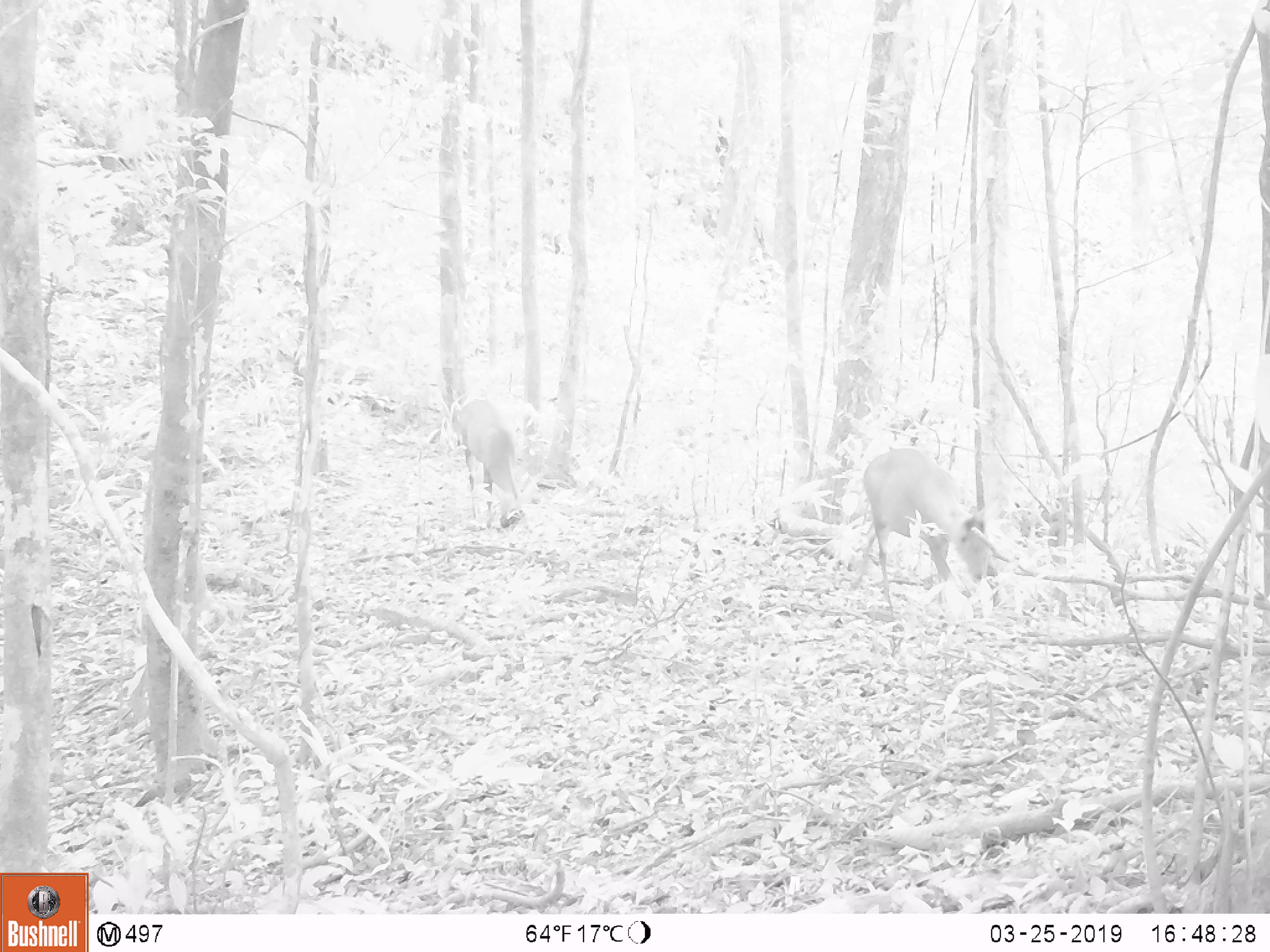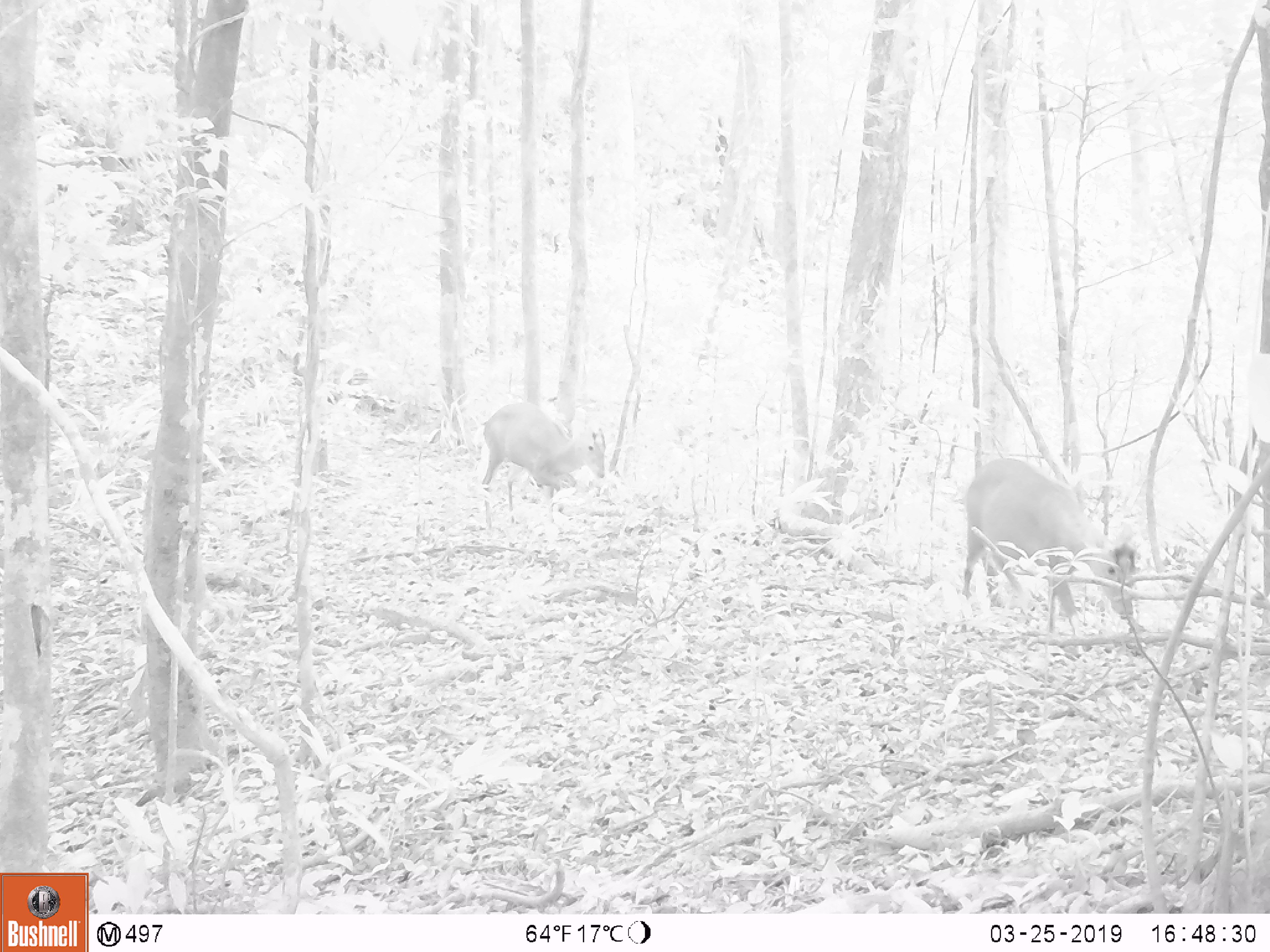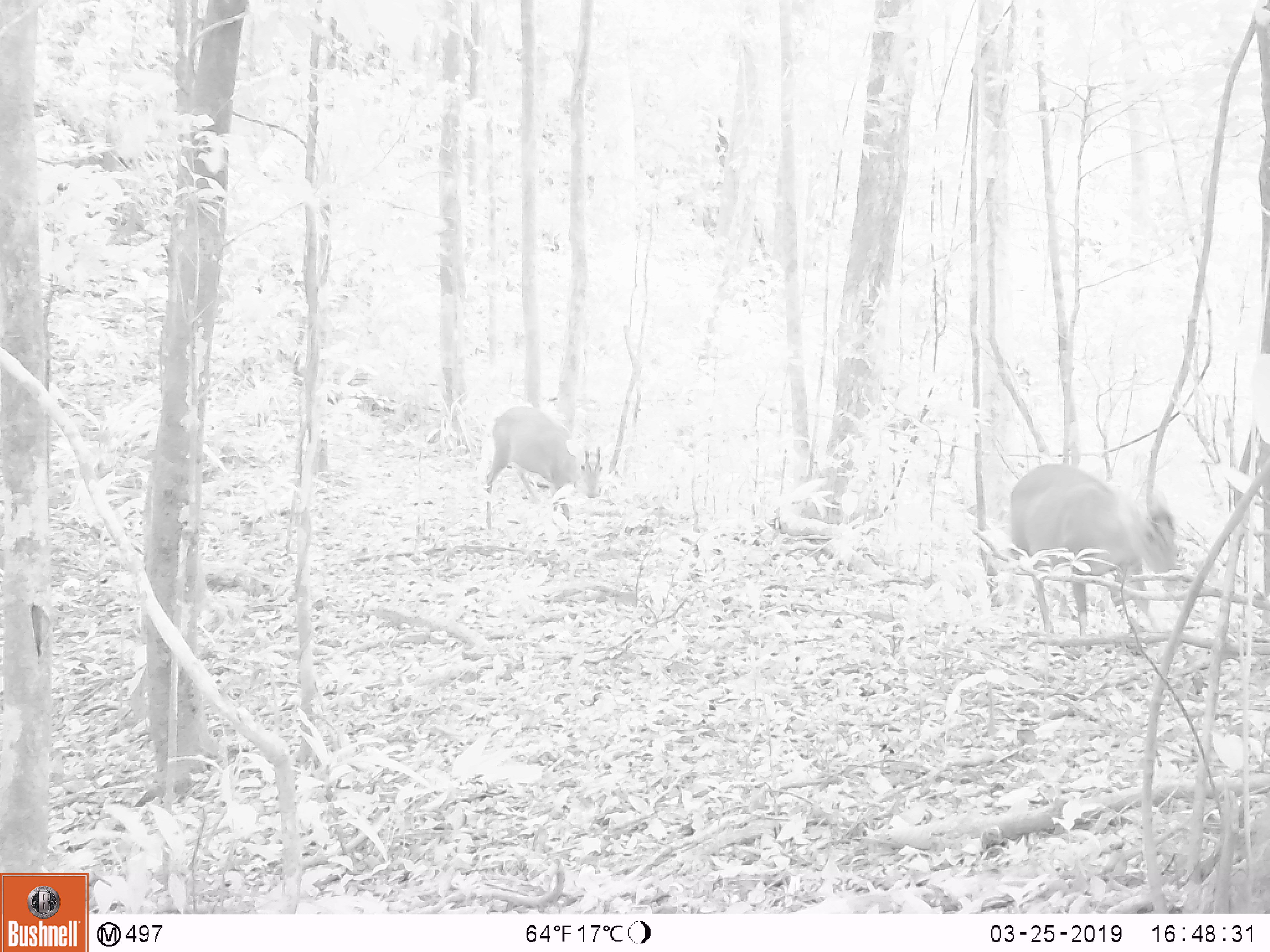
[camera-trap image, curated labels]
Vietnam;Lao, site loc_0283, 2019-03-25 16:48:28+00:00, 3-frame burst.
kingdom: Animalia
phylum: Chordata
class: Mammalia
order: Artiodactyla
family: Cervidae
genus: Muntiacus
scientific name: Muntiacus rooseveltorum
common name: roosevelt's muntjac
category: roosevelts muntjac group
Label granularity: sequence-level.